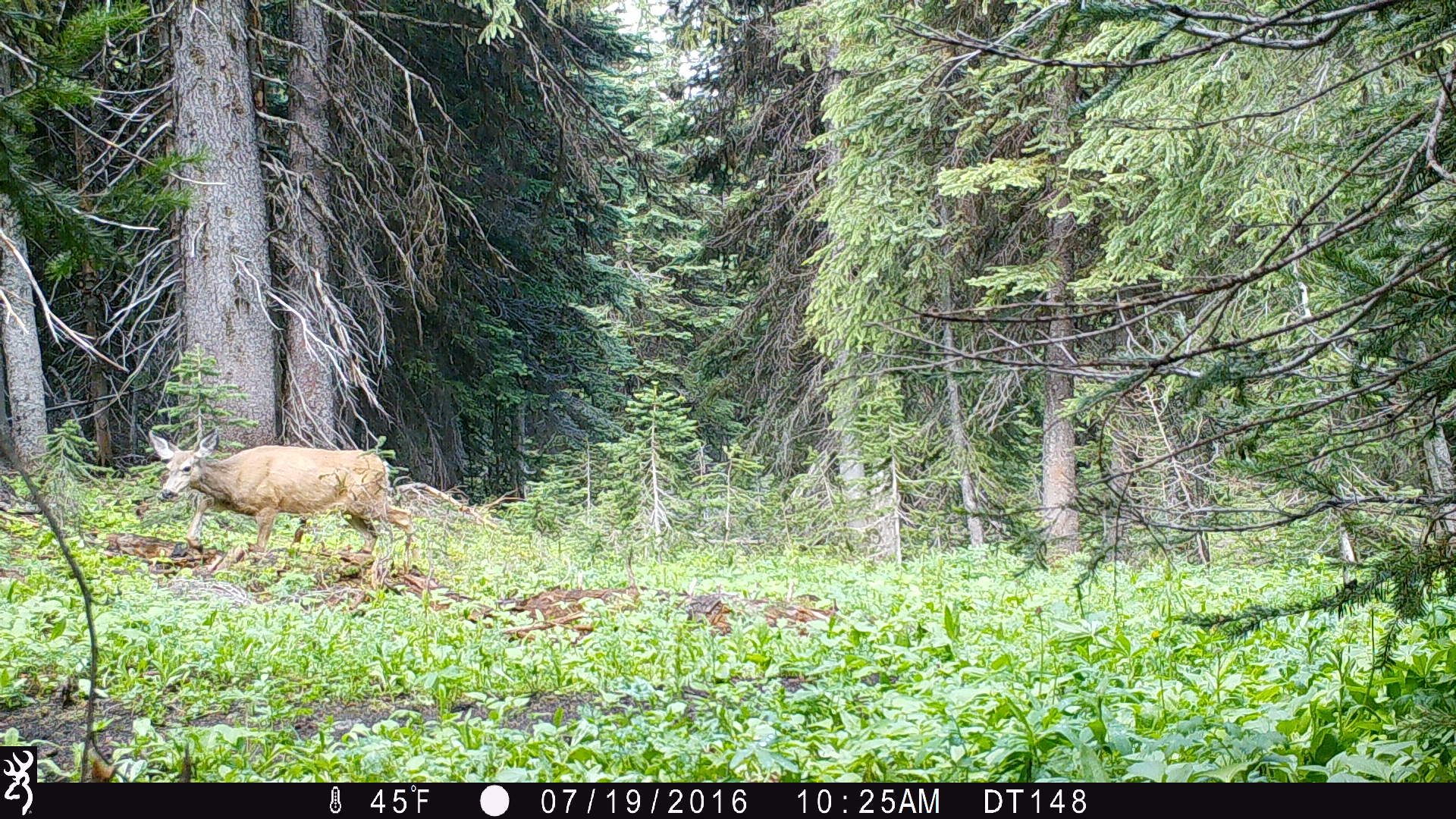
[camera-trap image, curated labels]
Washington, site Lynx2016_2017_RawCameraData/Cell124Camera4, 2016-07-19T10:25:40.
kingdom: Animalia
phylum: Chordata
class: Mammalia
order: Artiodactyla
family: Cervidae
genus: Odocoileus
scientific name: Odocoileus hemionus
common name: mule deer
Odocoileus hemionus (mule deer). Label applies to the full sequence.